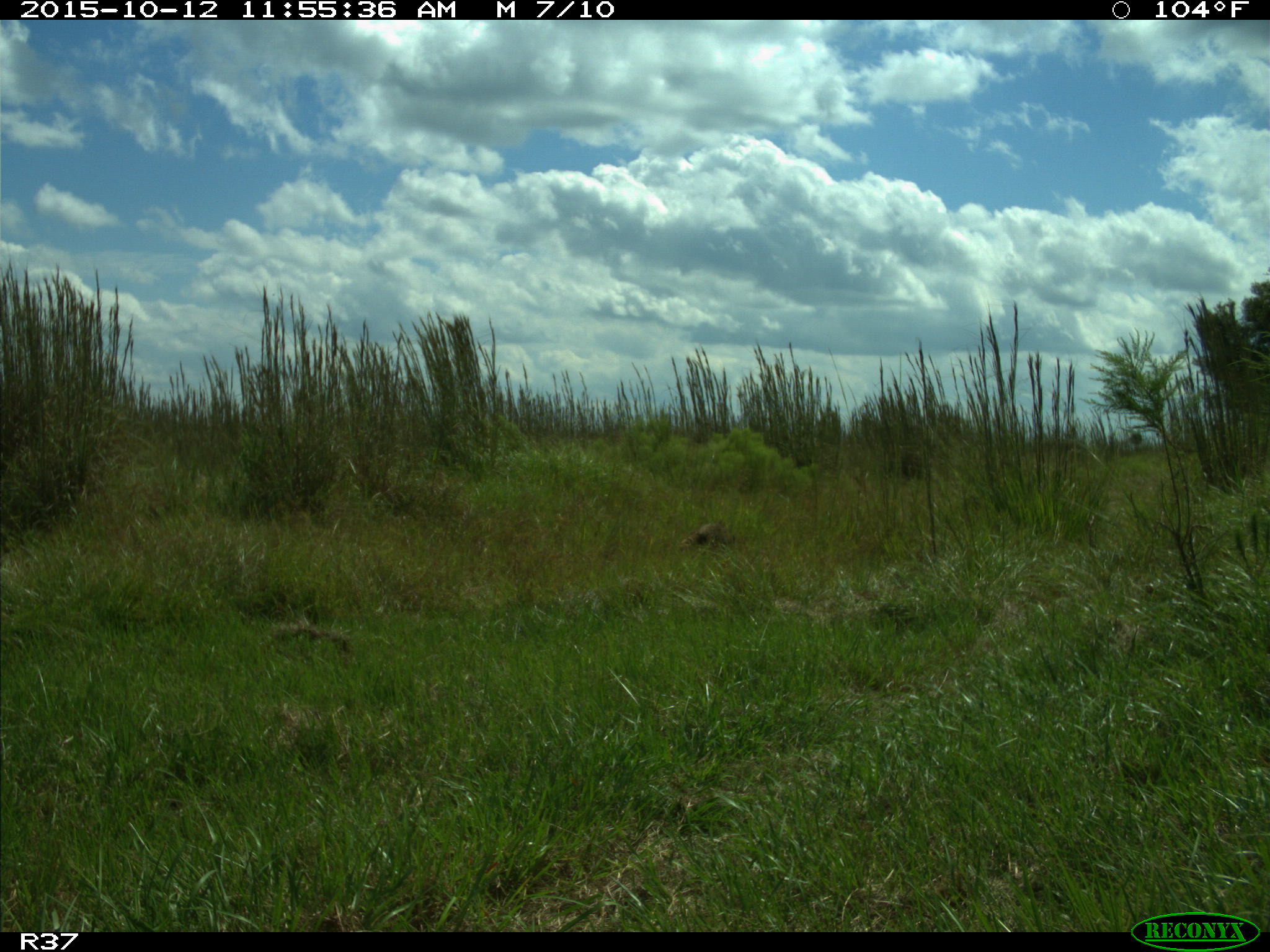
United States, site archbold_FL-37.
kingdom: Animalia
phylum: Chordata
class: Mammalia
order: Carnivora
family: Procyonidae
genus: Procyon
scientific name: Procyon lotor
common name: common raccoon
Procyon lotor (common raccoon).